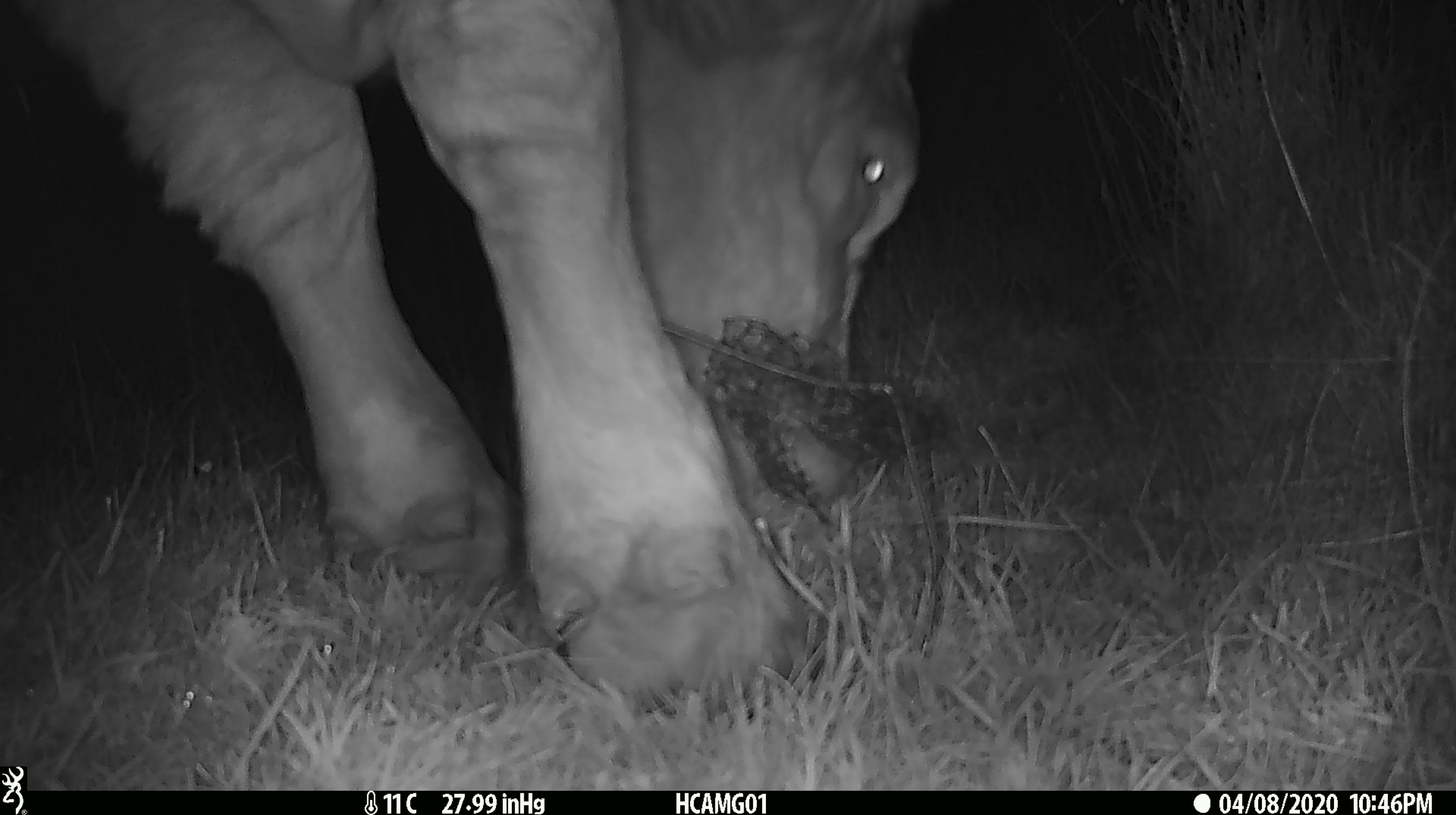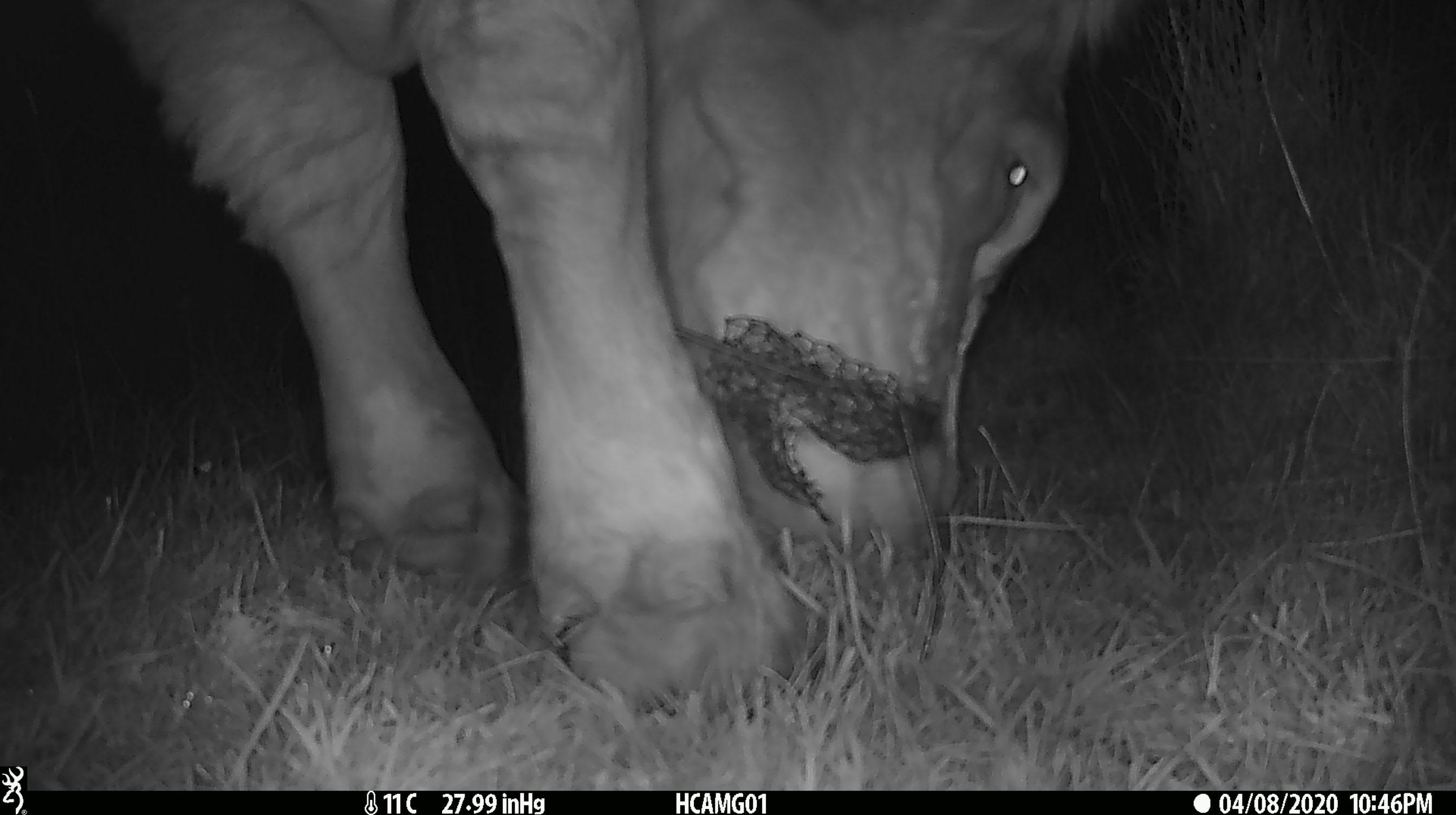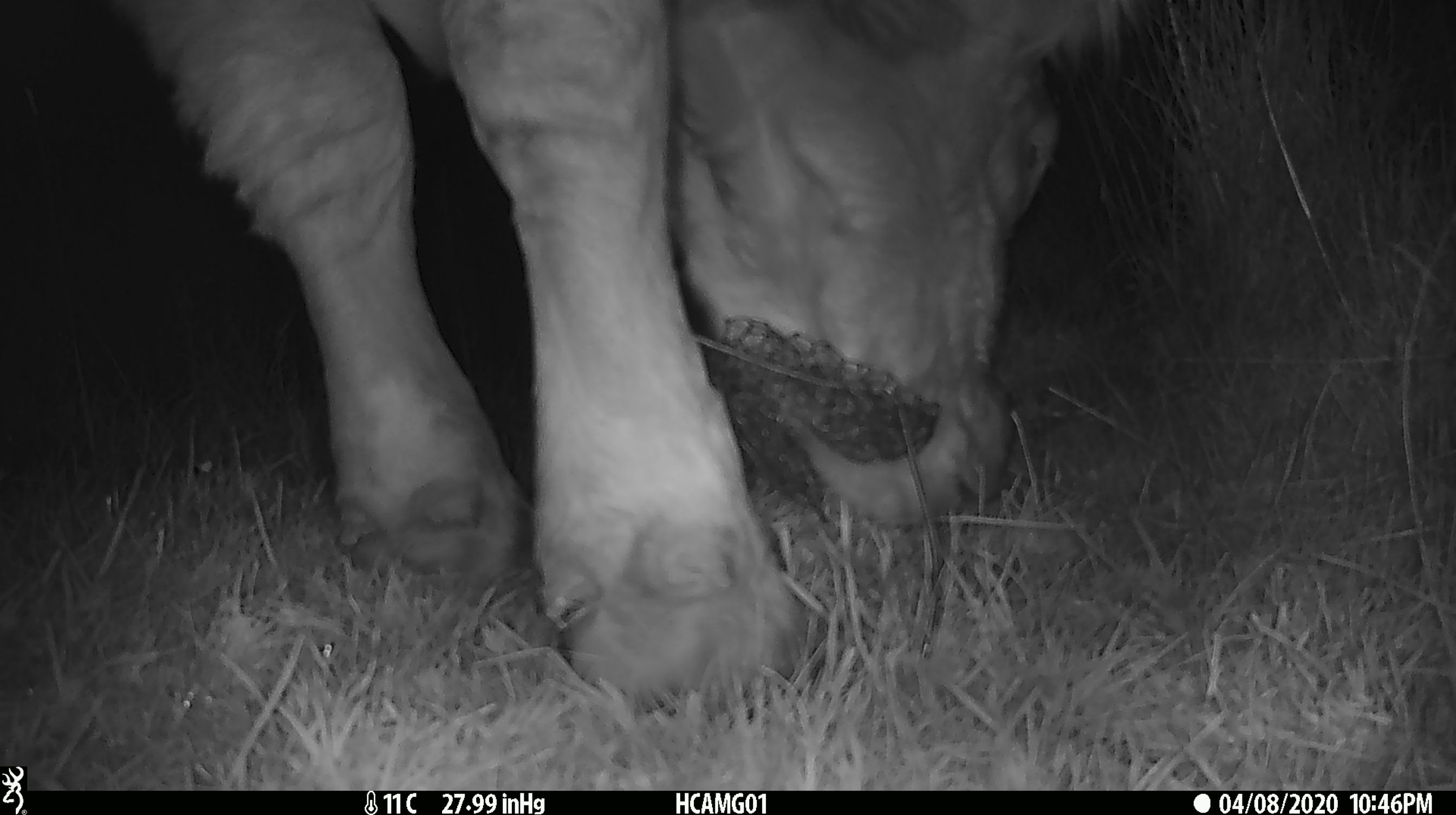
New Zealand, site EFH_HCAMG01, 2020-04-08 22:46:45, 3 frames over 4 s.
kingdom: Animalia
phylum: Chordata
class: Mammalia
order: Artiodactyla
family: Bovidae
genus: Bos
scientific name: Bos taurus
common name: domestic cow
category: cow